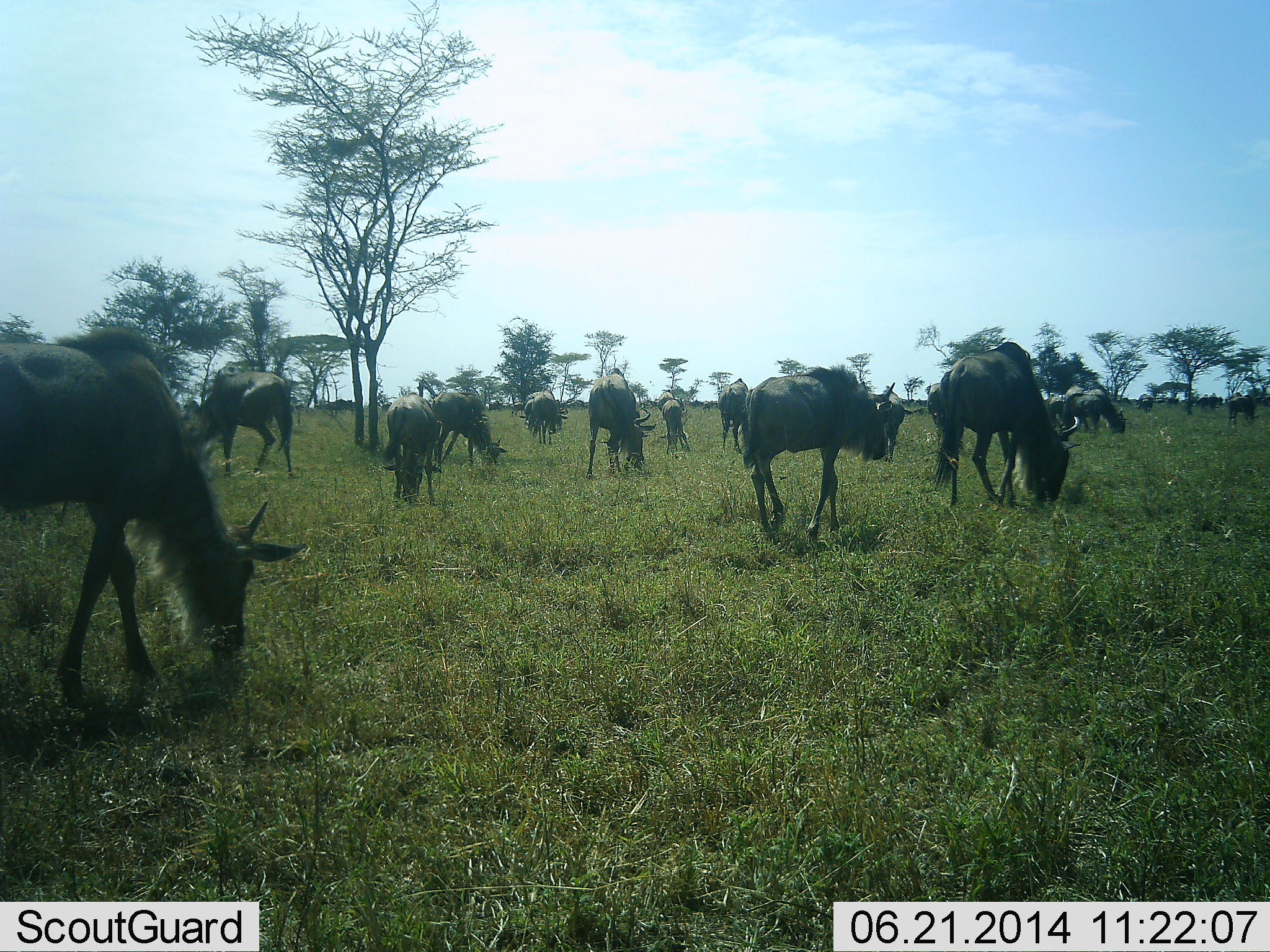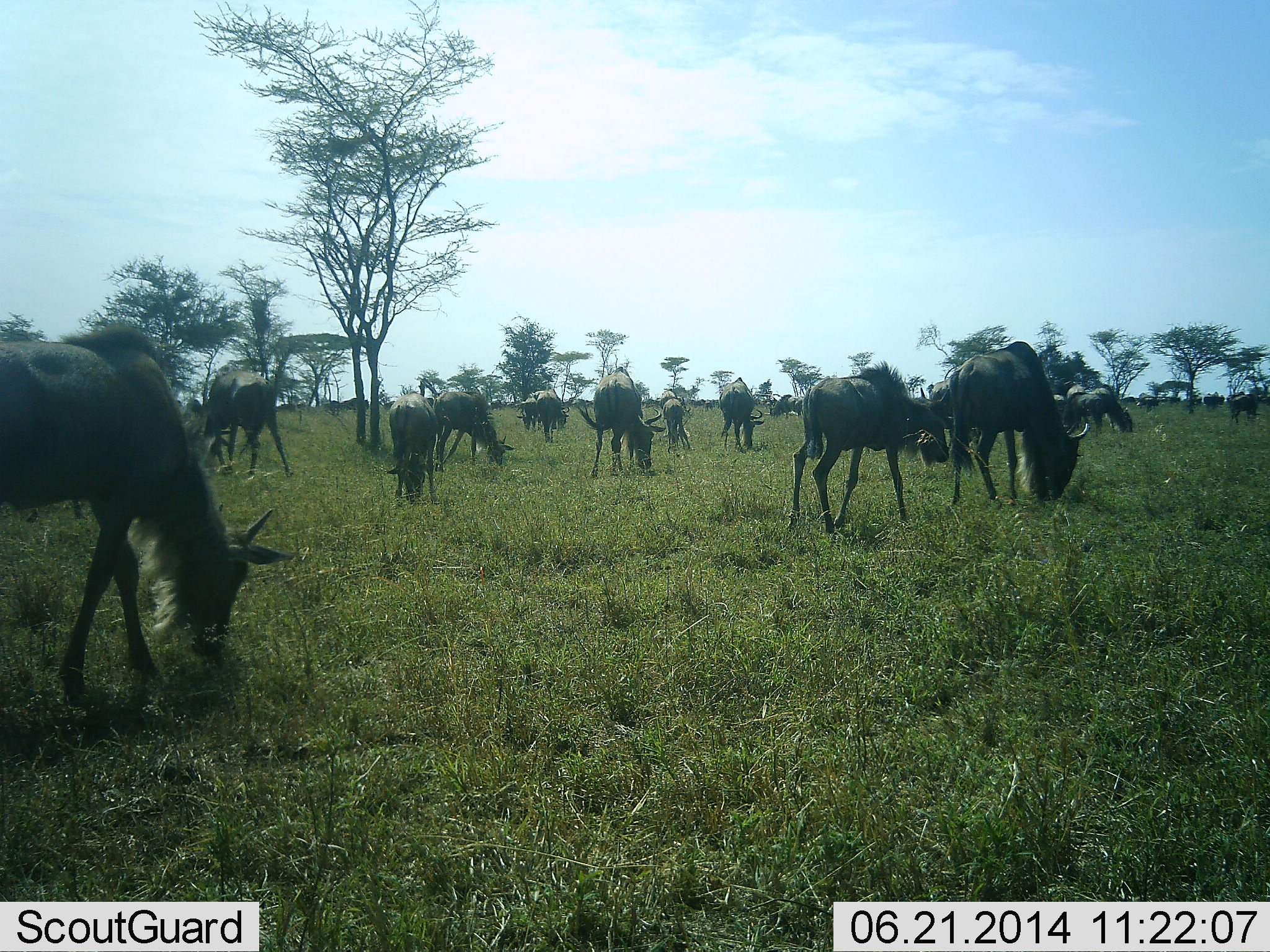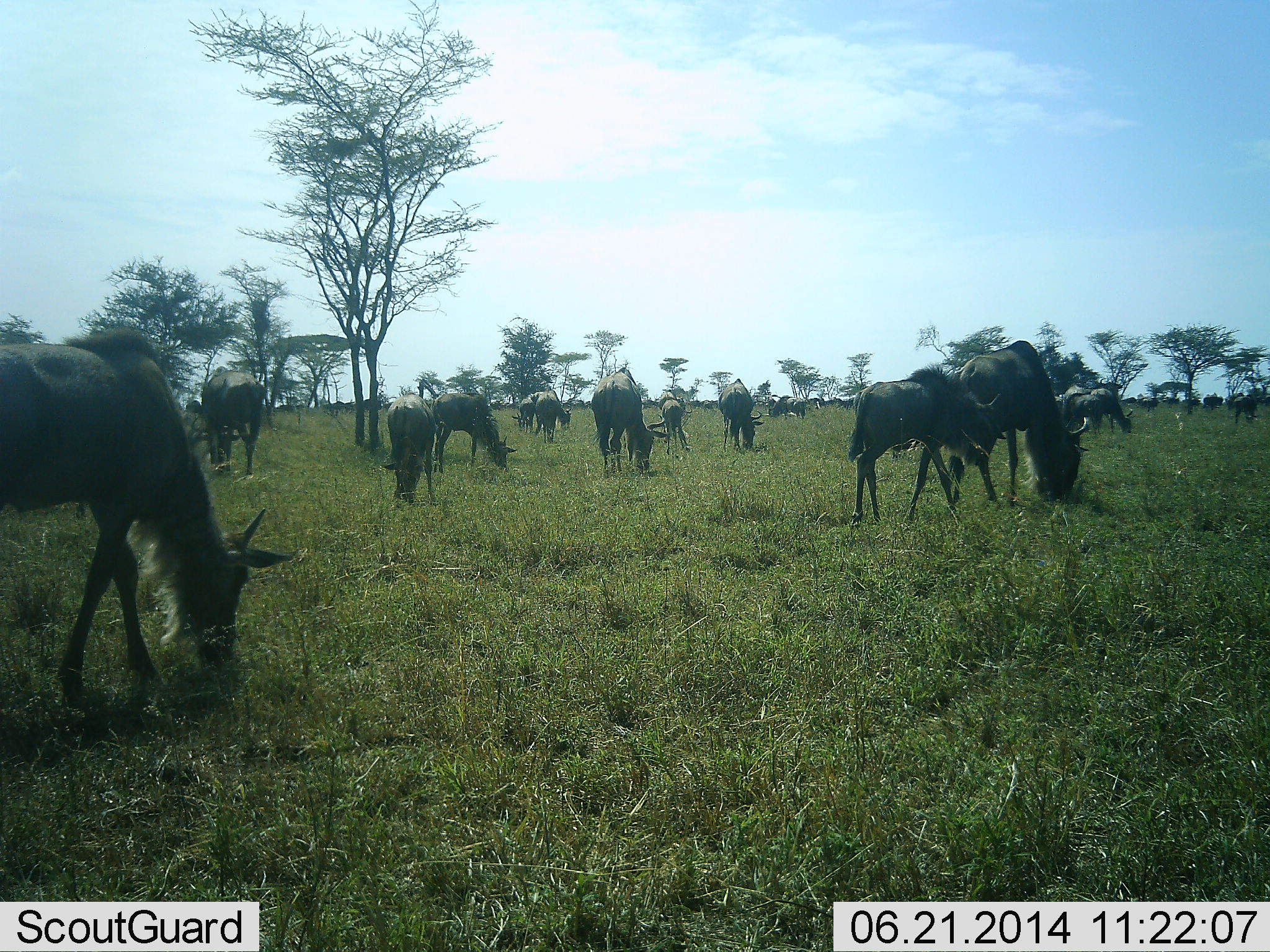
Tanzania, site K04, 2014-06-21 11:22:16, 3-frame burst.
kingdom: Animalia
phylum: Chordata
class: Mammalia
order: Artiodactyla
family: Bovidae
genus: Connochaetes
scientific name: Connochaetes taurinus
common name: blue wildebeest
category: wildebeest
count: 11-50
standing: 50%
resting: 0%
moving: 40%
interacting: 10%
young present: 10%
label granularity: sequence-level